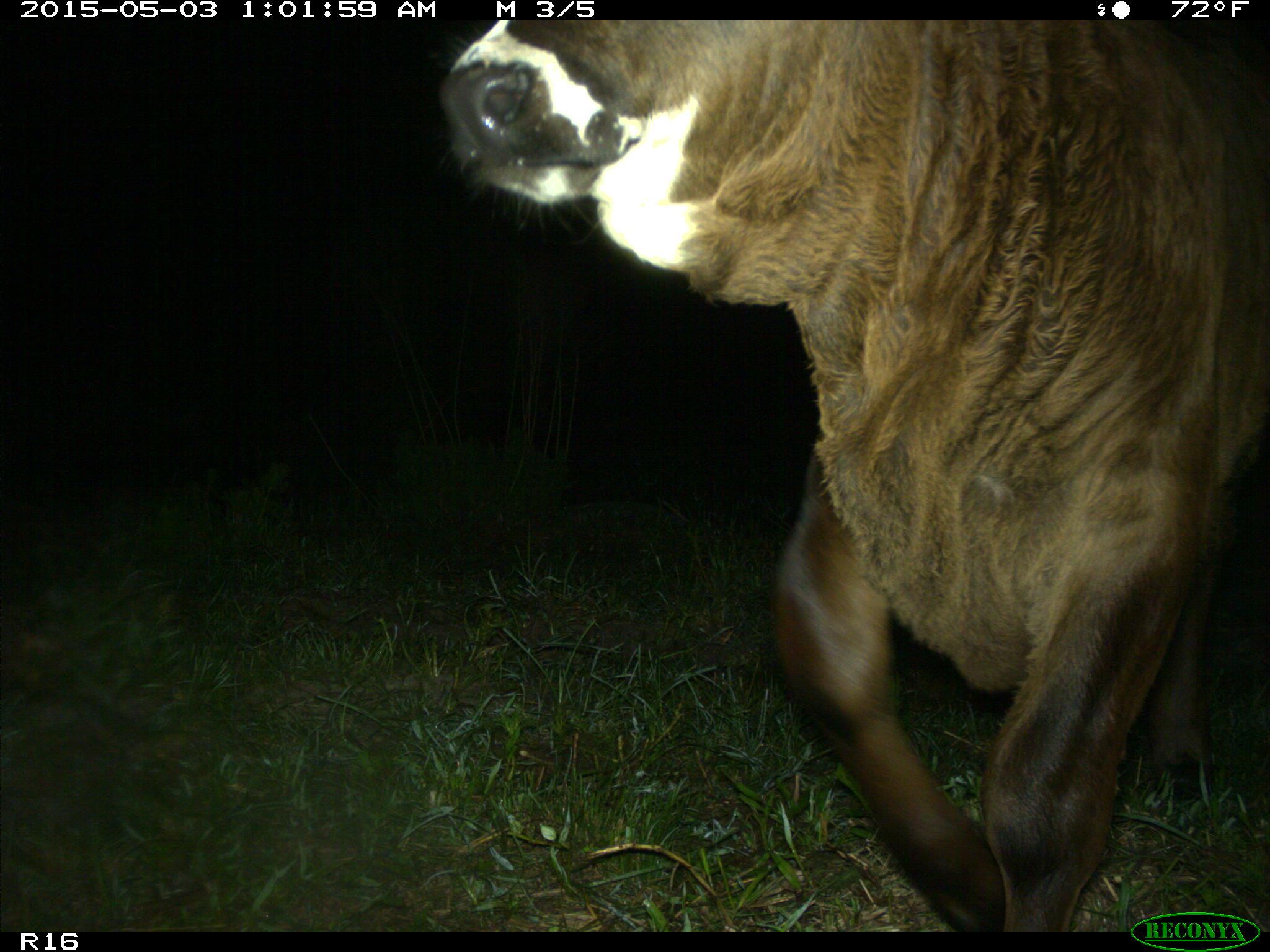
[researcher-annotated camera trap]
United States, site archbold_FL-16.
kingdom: Animalia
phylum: Chordata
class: Mammalia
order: Artiodactyla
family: Bovidae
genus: Bos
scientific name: Bos taurus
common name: domestic cow